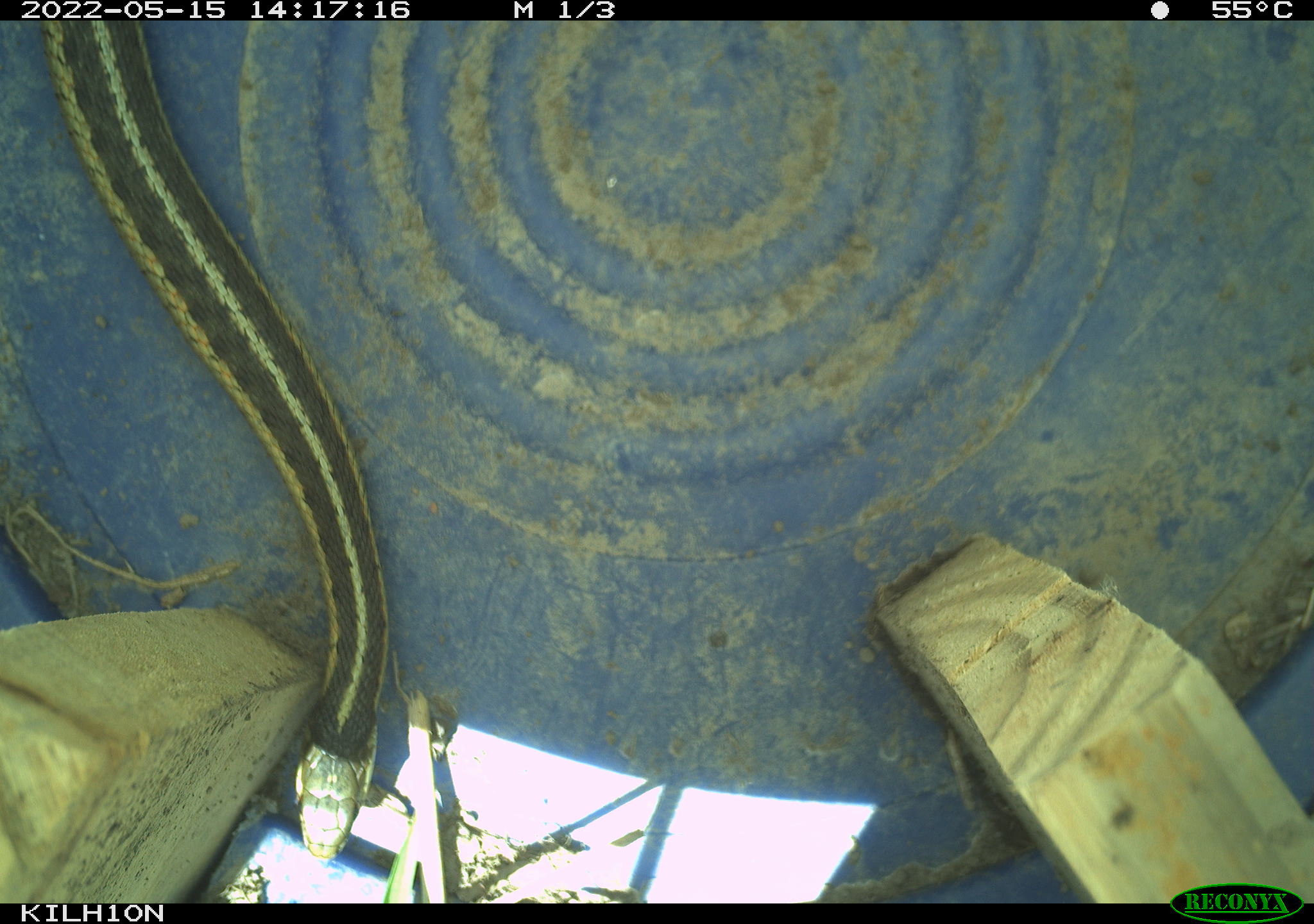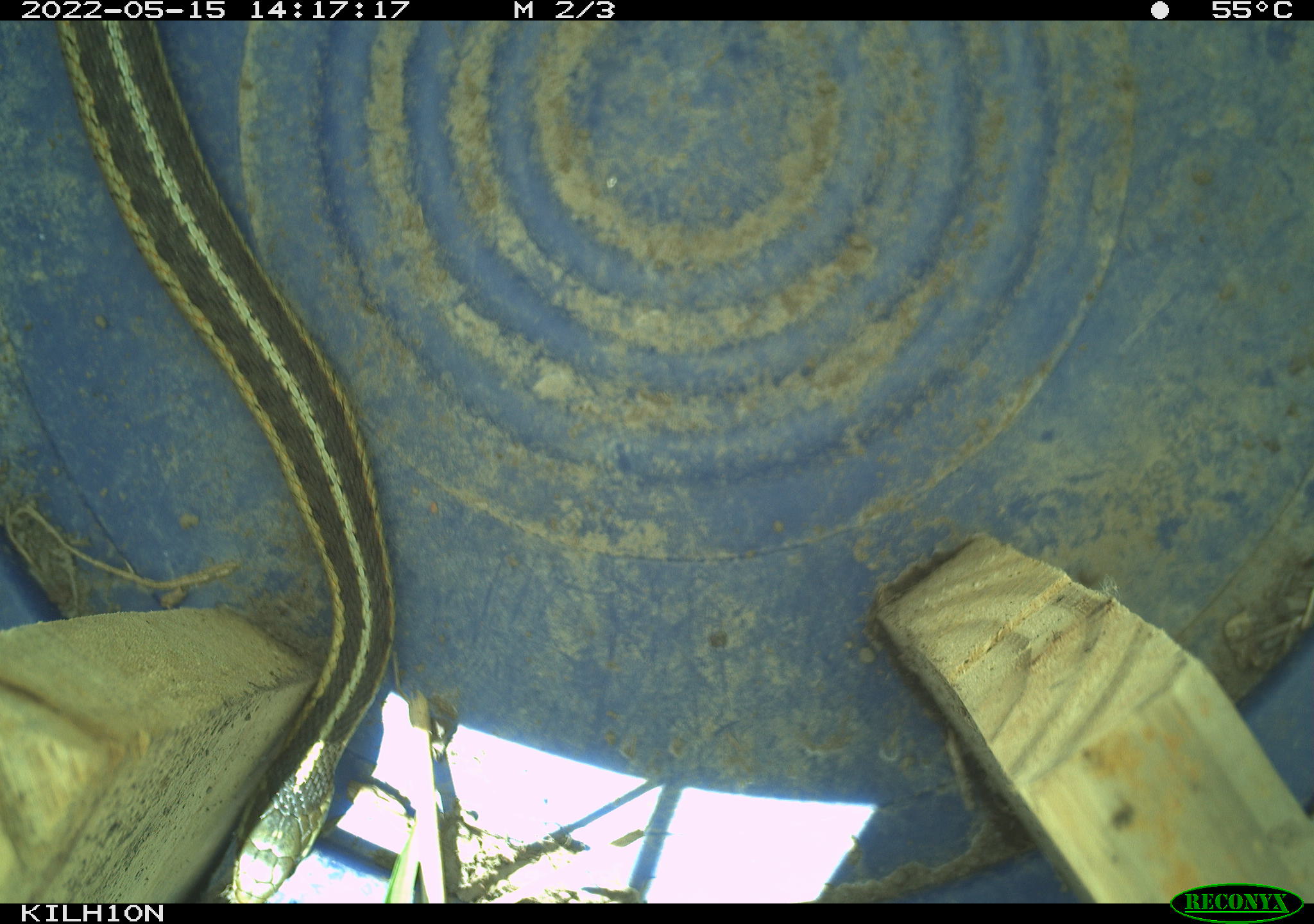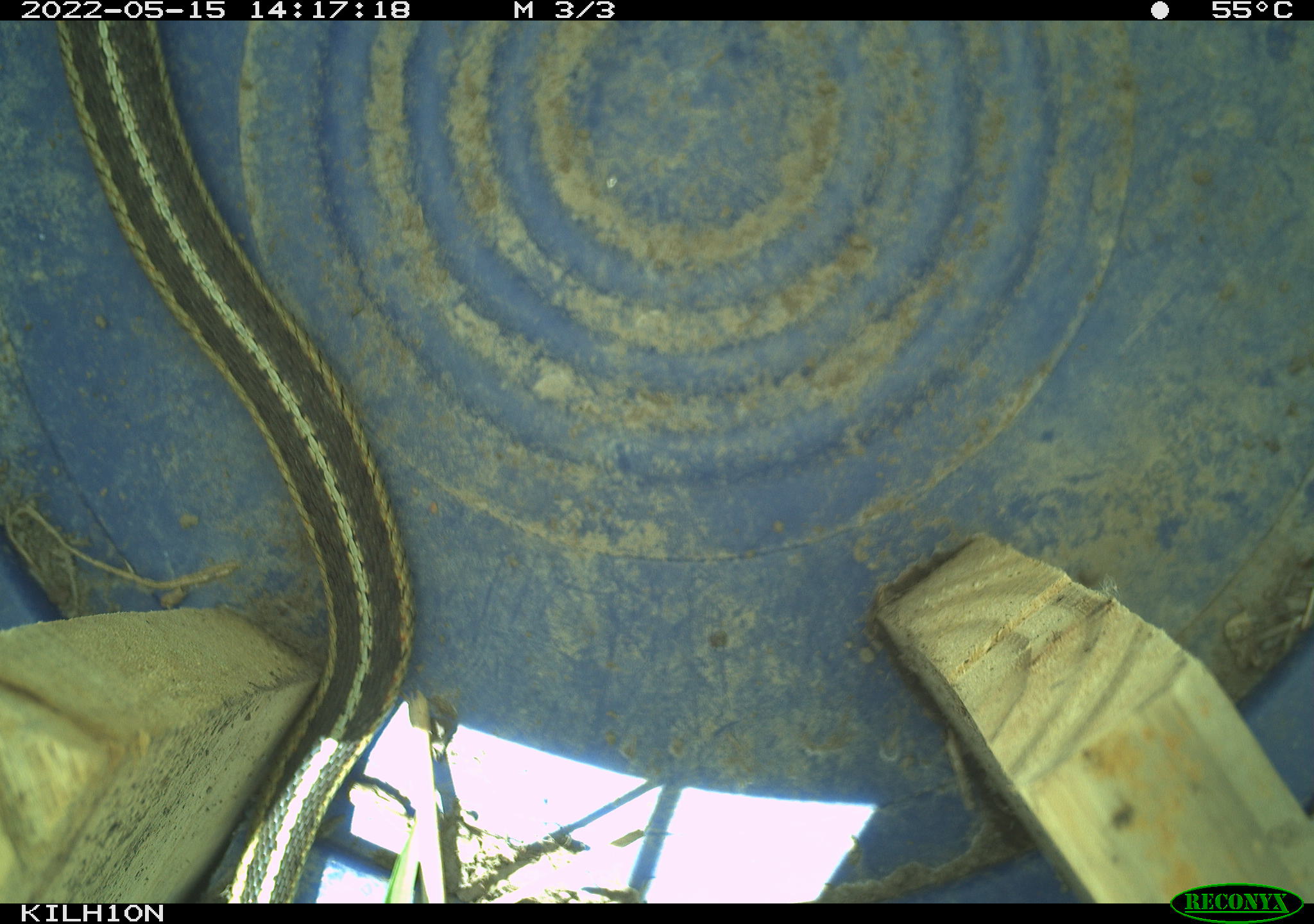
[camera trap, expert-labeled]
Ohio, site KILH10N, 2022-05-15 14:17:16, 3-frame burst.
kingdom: Animalia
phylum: Chordata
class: Reptilia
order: Squamata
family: Colubridae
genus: Thamnophis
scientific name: Thamnophis sirtalis sirtalis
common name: eastern gartersnake